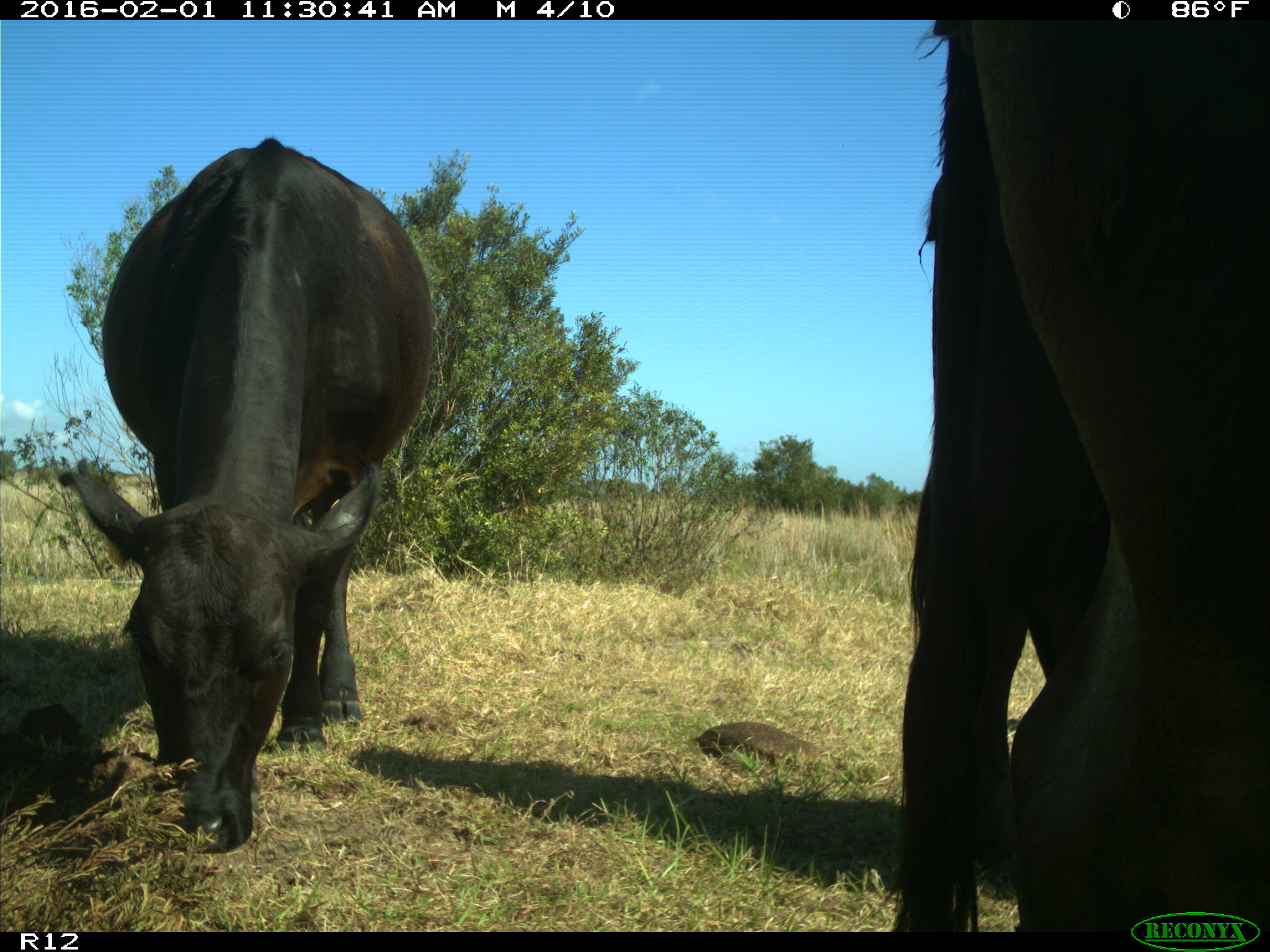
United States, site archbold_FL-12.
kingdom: Animalia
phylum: Chordata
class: Mammalia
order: Artiodactyla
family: Bovidae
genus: Bos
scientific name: Bos taurus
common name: domestic cow